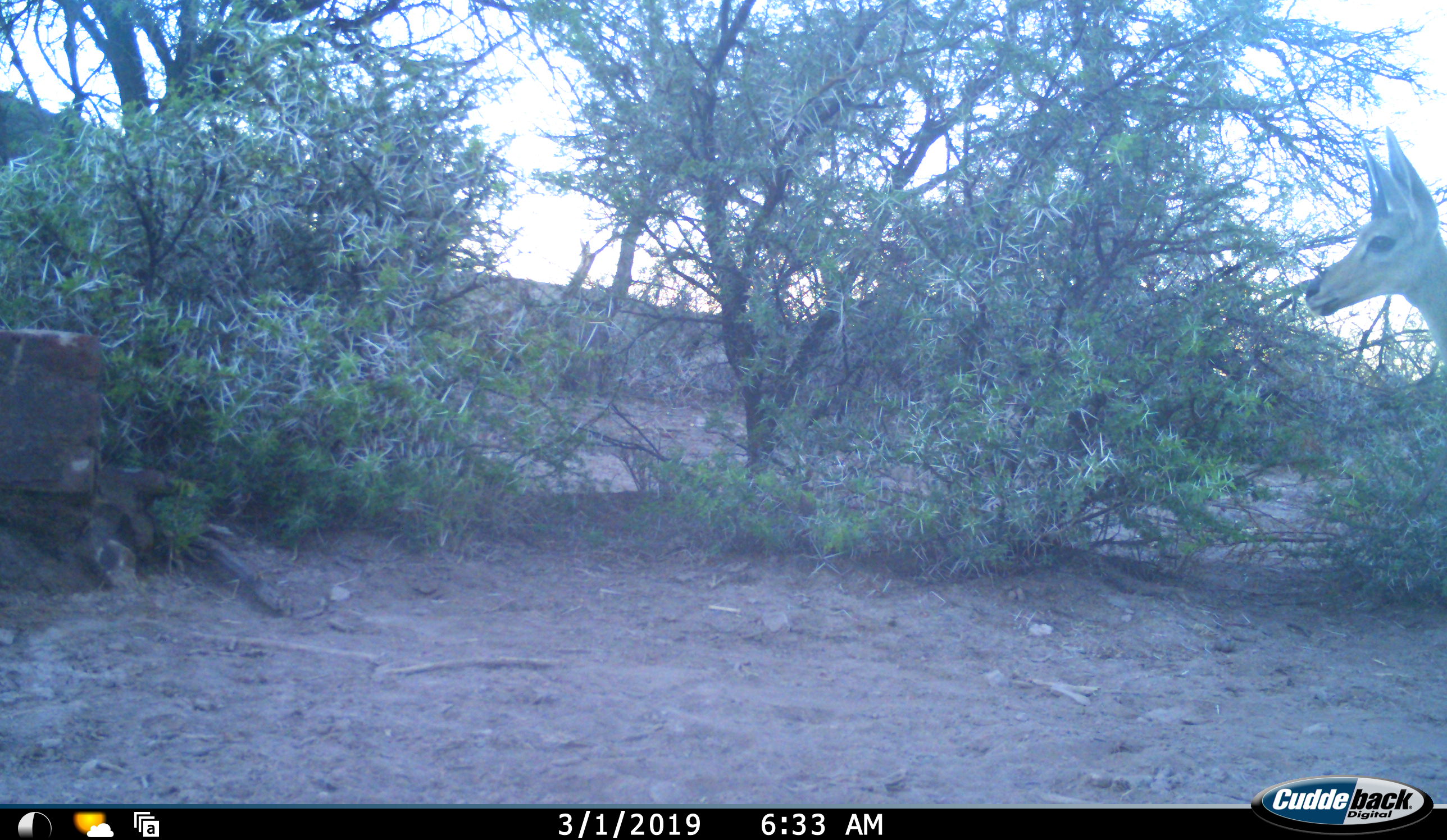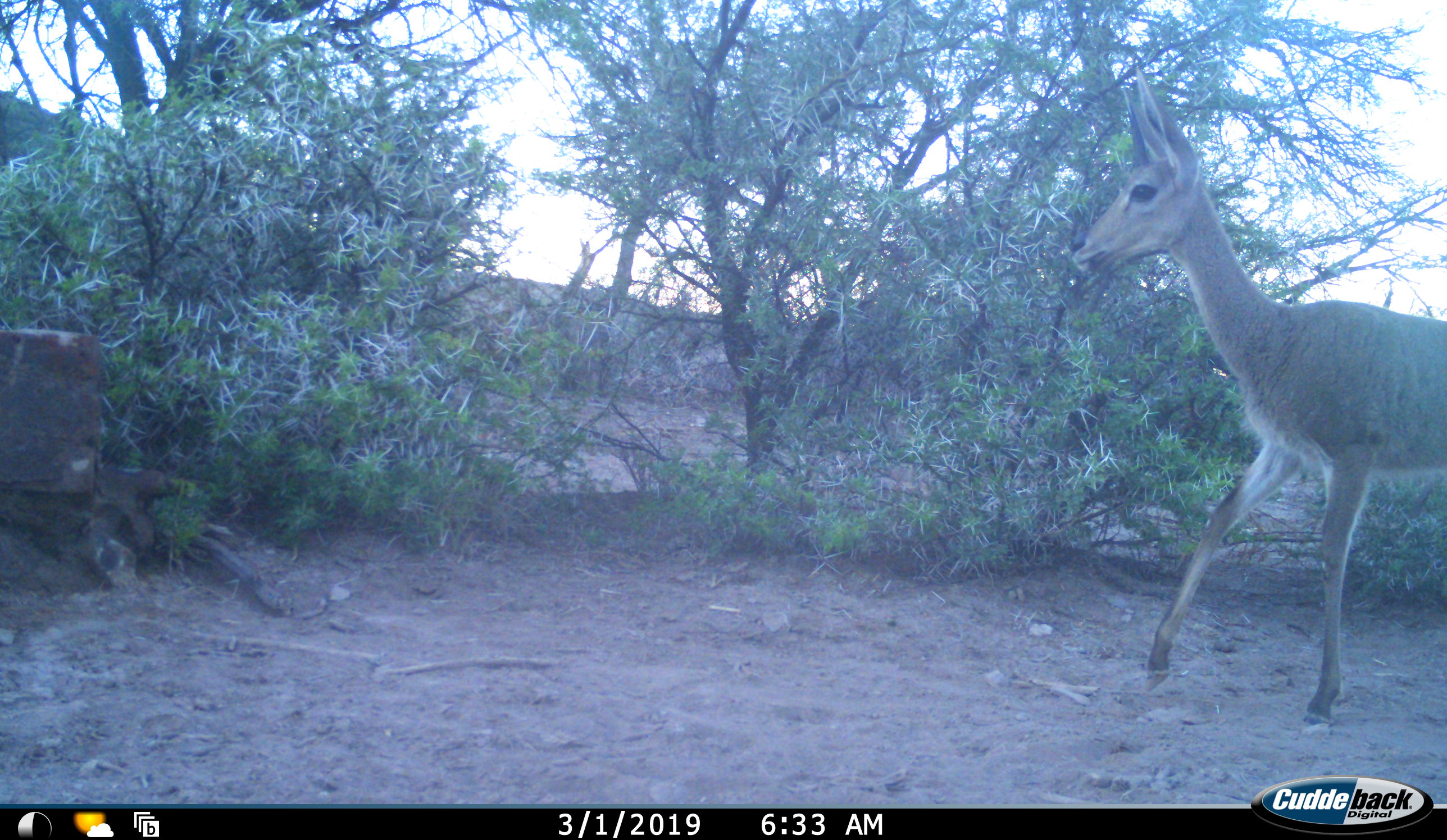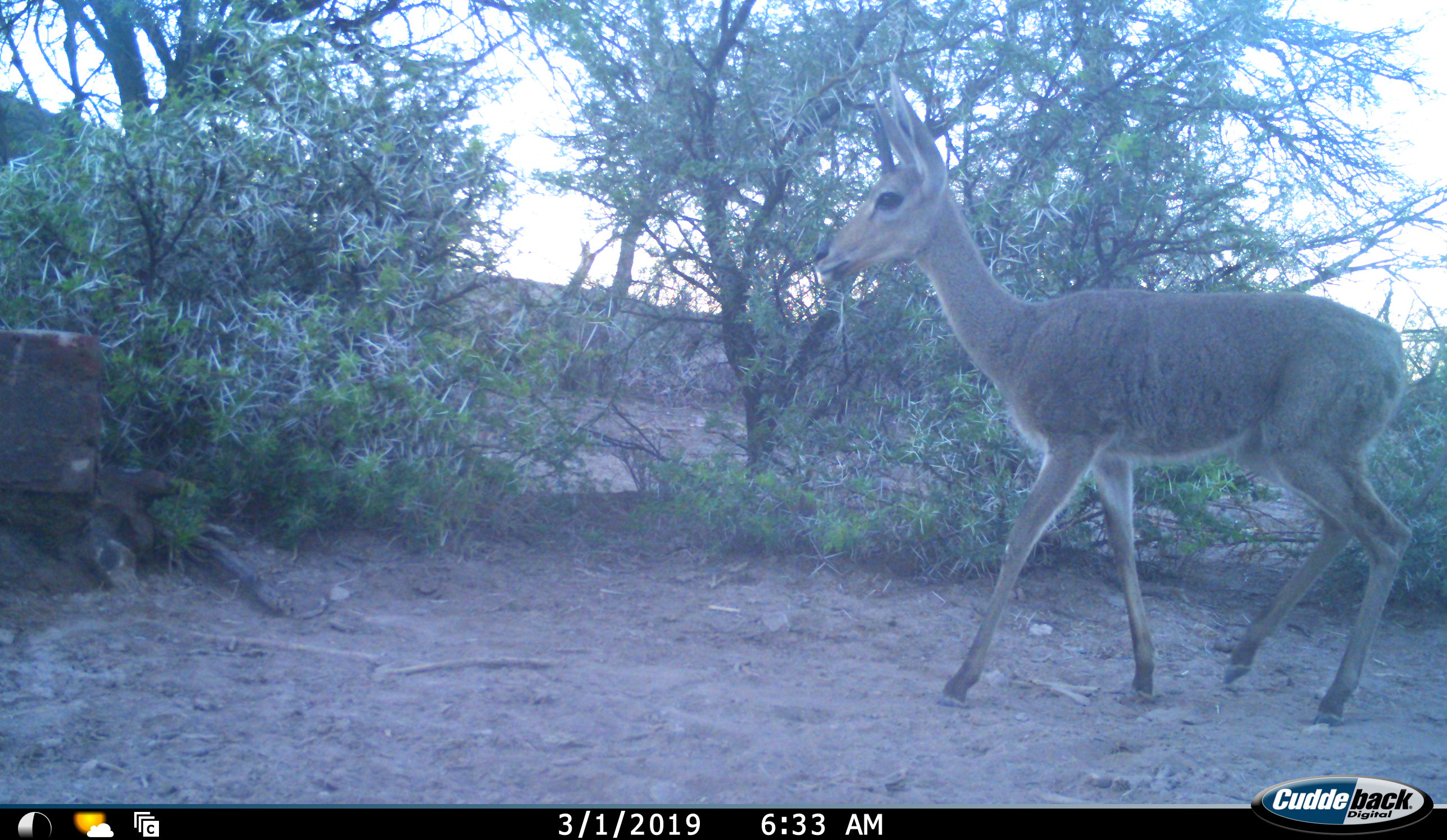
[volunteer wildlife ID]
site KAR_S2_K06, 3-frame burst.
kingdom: Animalia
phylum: Chordata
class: Mammalia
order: Artiodactyla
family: Bovidae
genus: Pelea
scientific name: Pelea capreolus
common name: grey rhebok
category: rhebokgrey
Rhebokgrey (grey rhebok) (Pelea capreolus), count 1. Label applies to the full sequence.